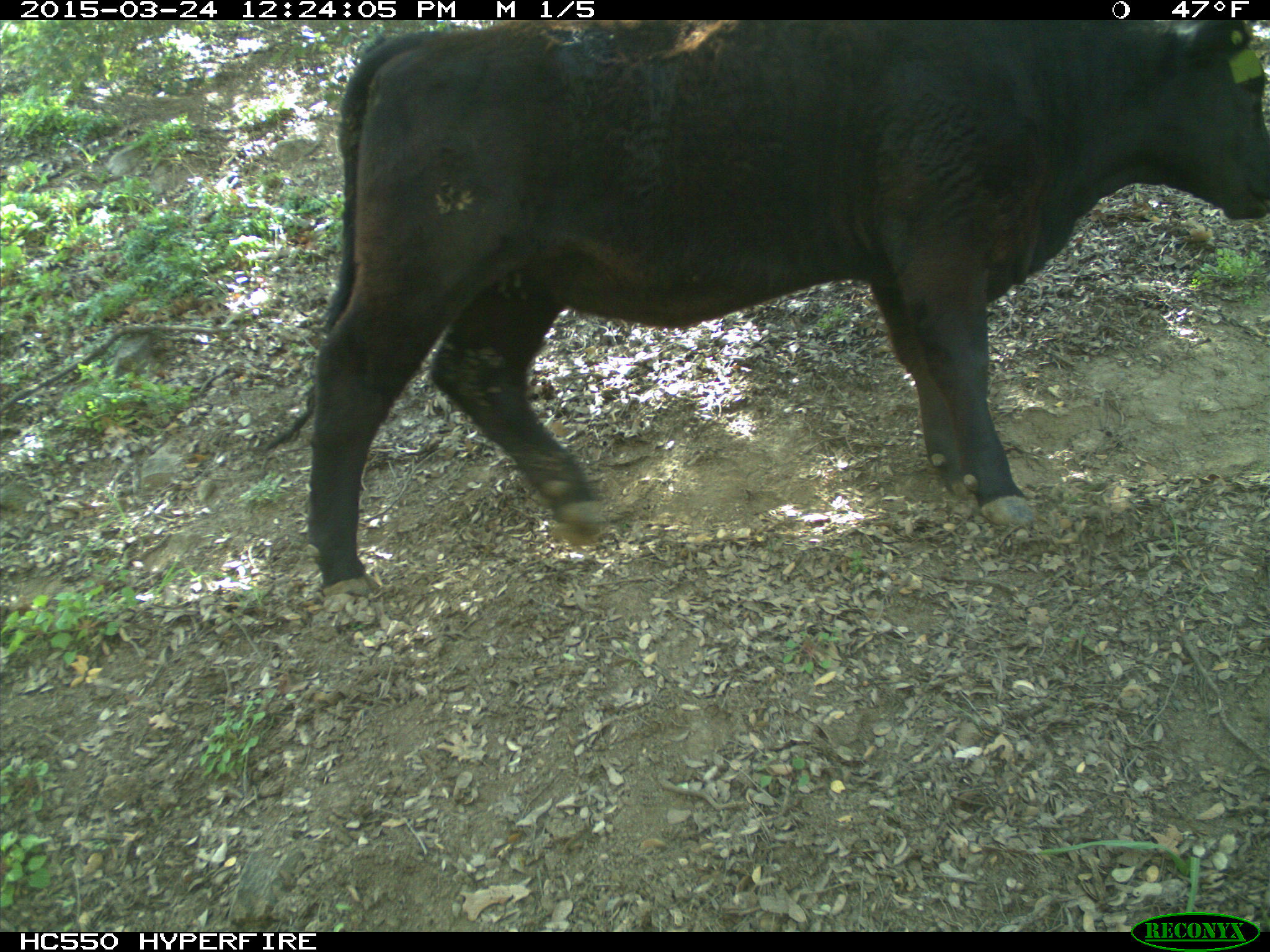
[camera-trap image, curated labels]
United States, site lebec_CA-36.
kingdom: Animalia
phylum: Chordata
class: Mammalia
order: Artiodactyla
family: Bovidae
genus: Bos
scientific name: Bos taurus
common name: domestic cow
Bos taurus (domestic cow).